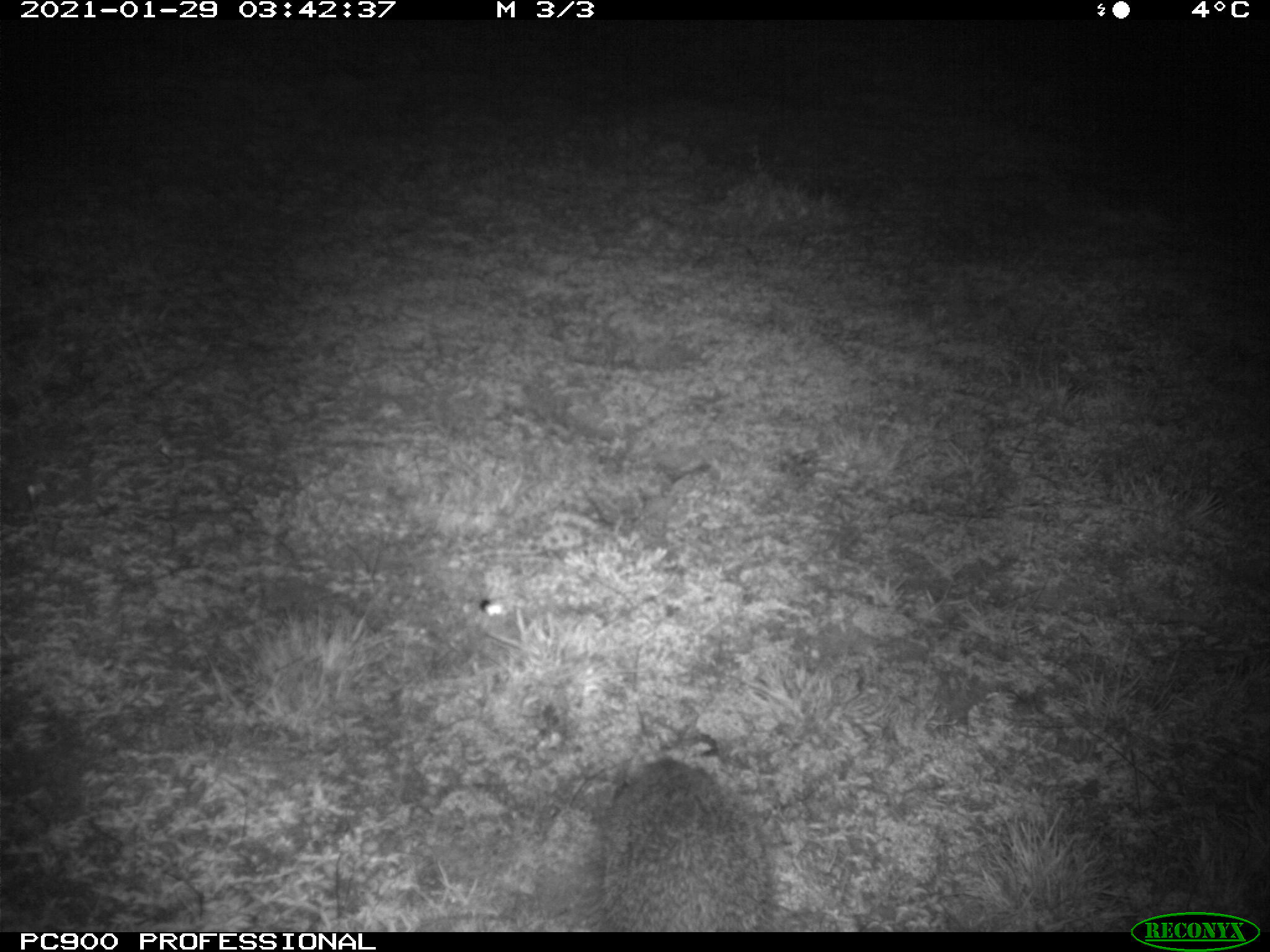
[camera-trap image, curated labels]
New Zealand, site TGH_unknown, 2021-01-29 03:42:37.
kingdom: Animalia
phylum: Chordata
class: Mammalia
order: Eulipotyphla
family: Erinaceidae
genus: Erinaceus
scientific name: Erinaceus europaeus europaeus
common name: european hedgehog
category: hedgehog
Hedgehog (european hedgehog) (Erinaceus europaeus europaeus).